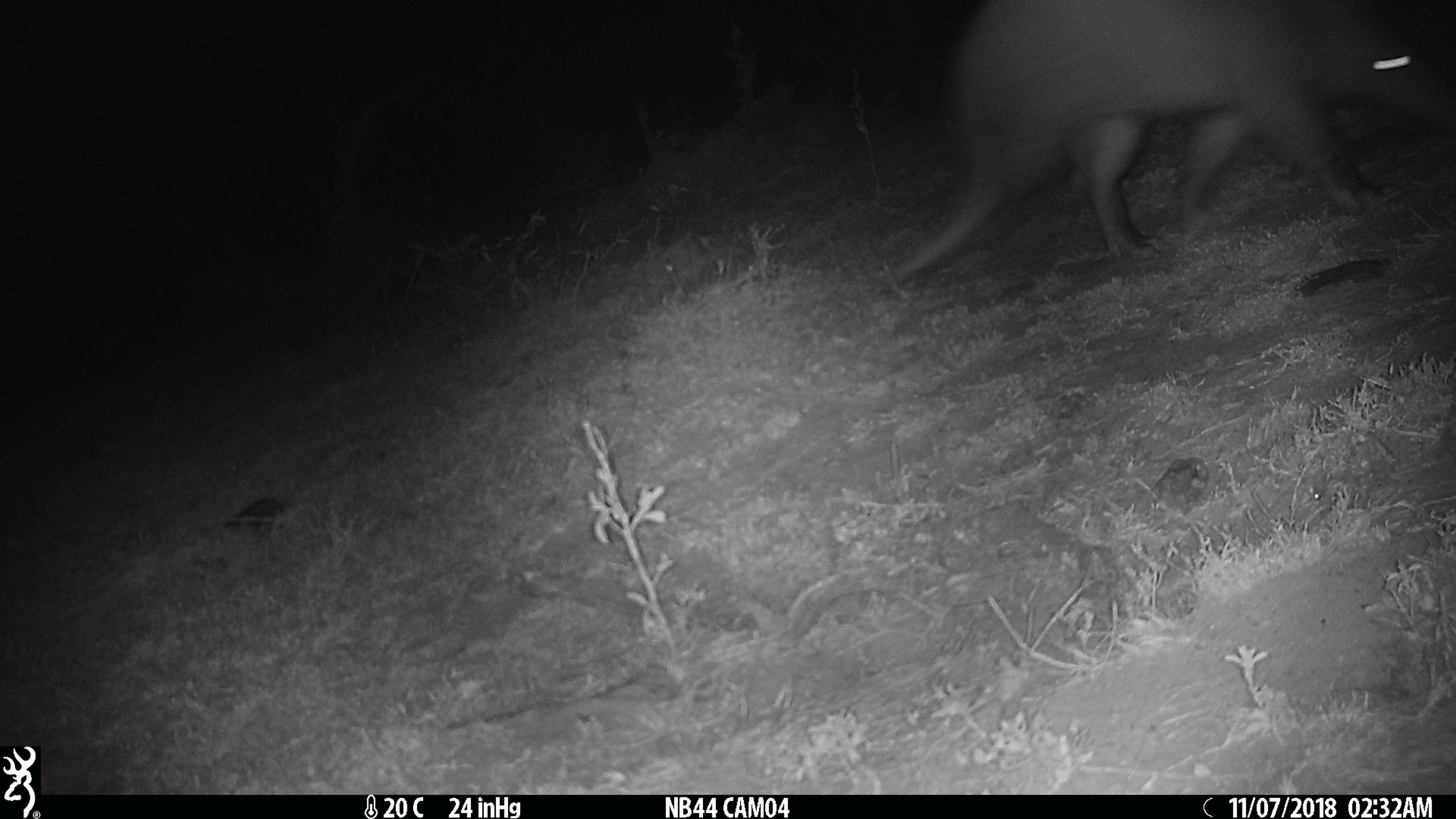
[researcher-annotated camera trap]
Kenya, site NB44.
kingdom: Animalia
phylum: Chordata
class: Mammalia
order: Tubulidentata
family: Orycteropodidae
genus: Orycteropus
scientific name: Orycteropus afer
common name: aardvark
Aardvark (Orycteropus afer).